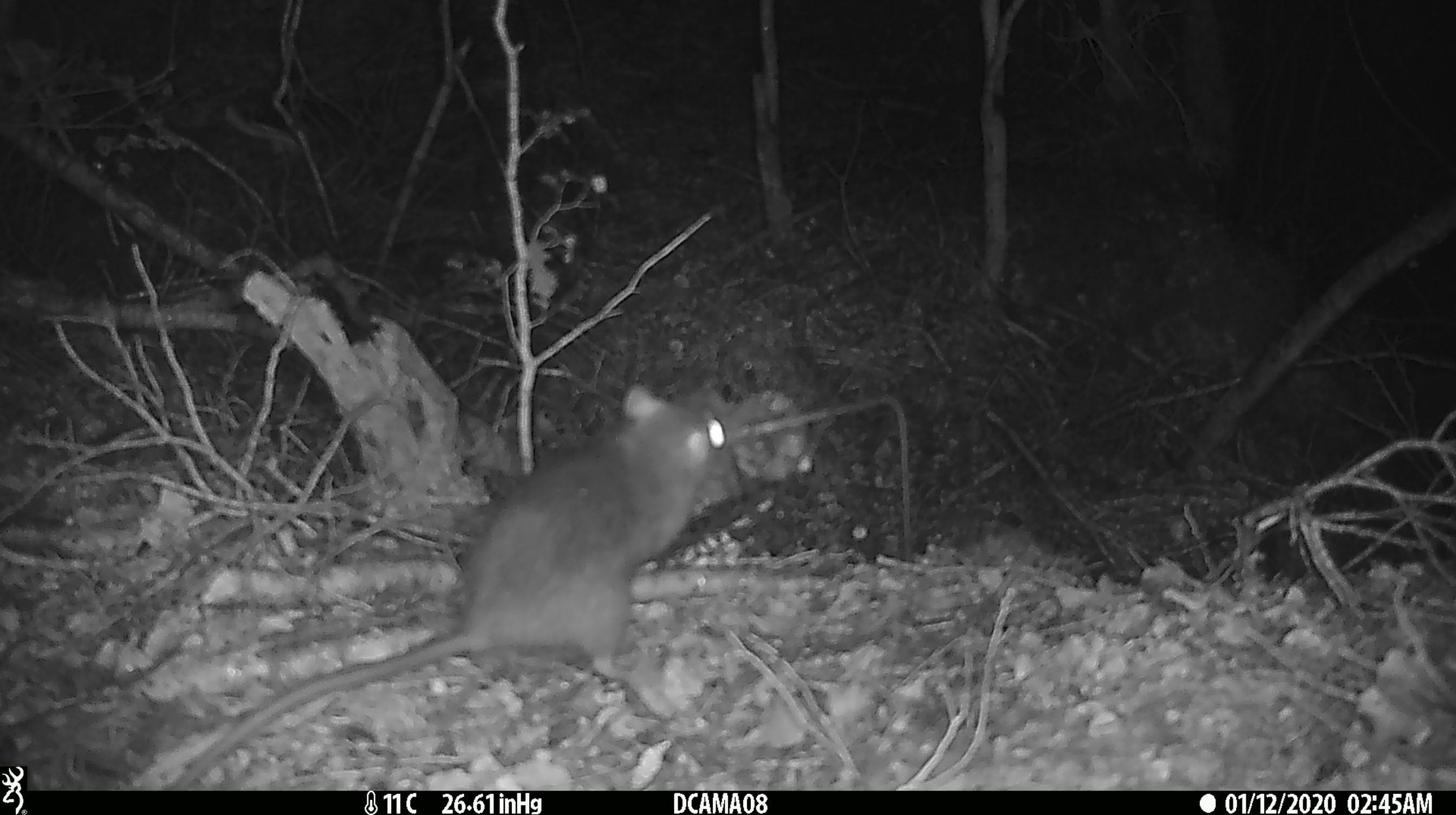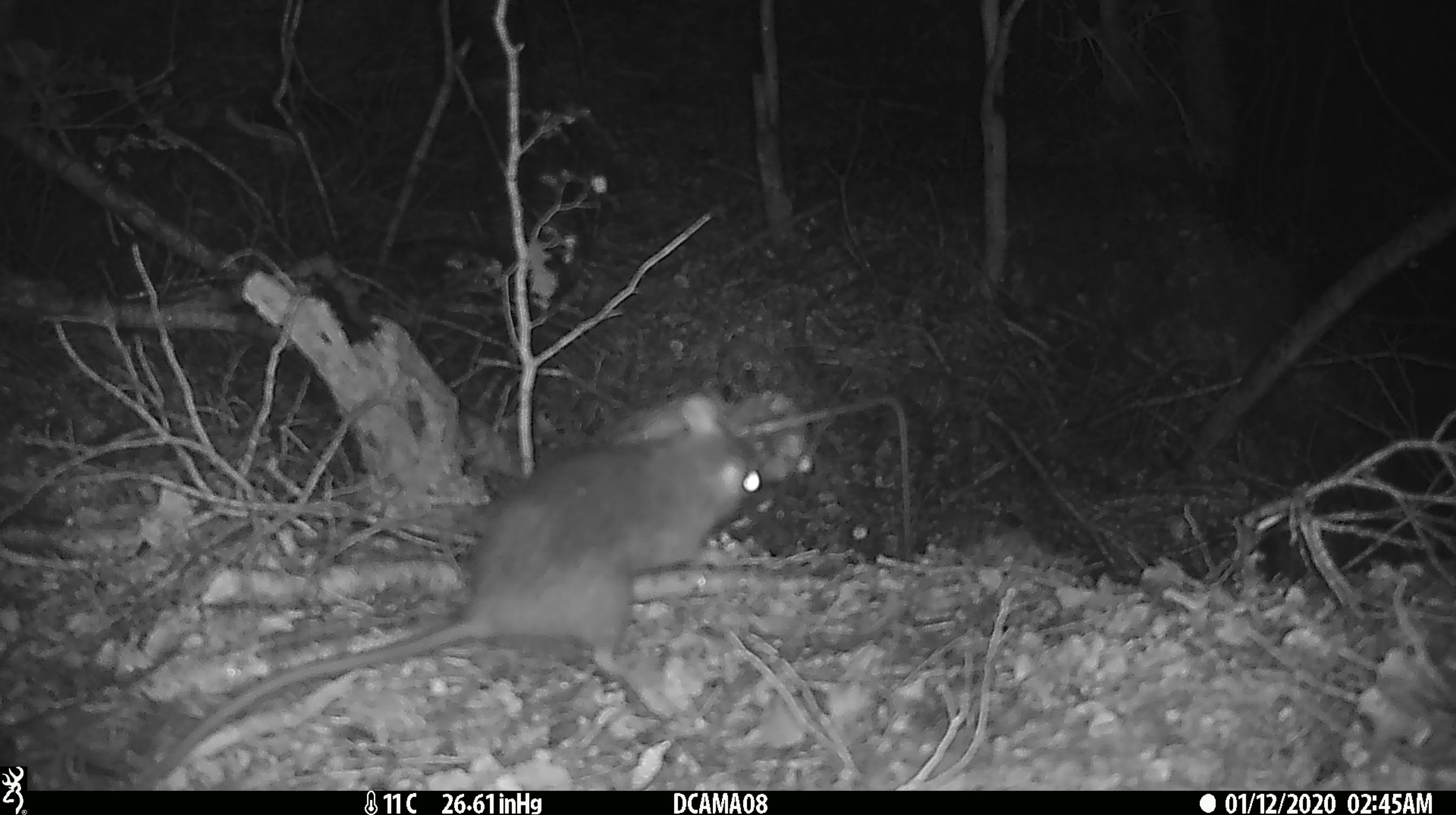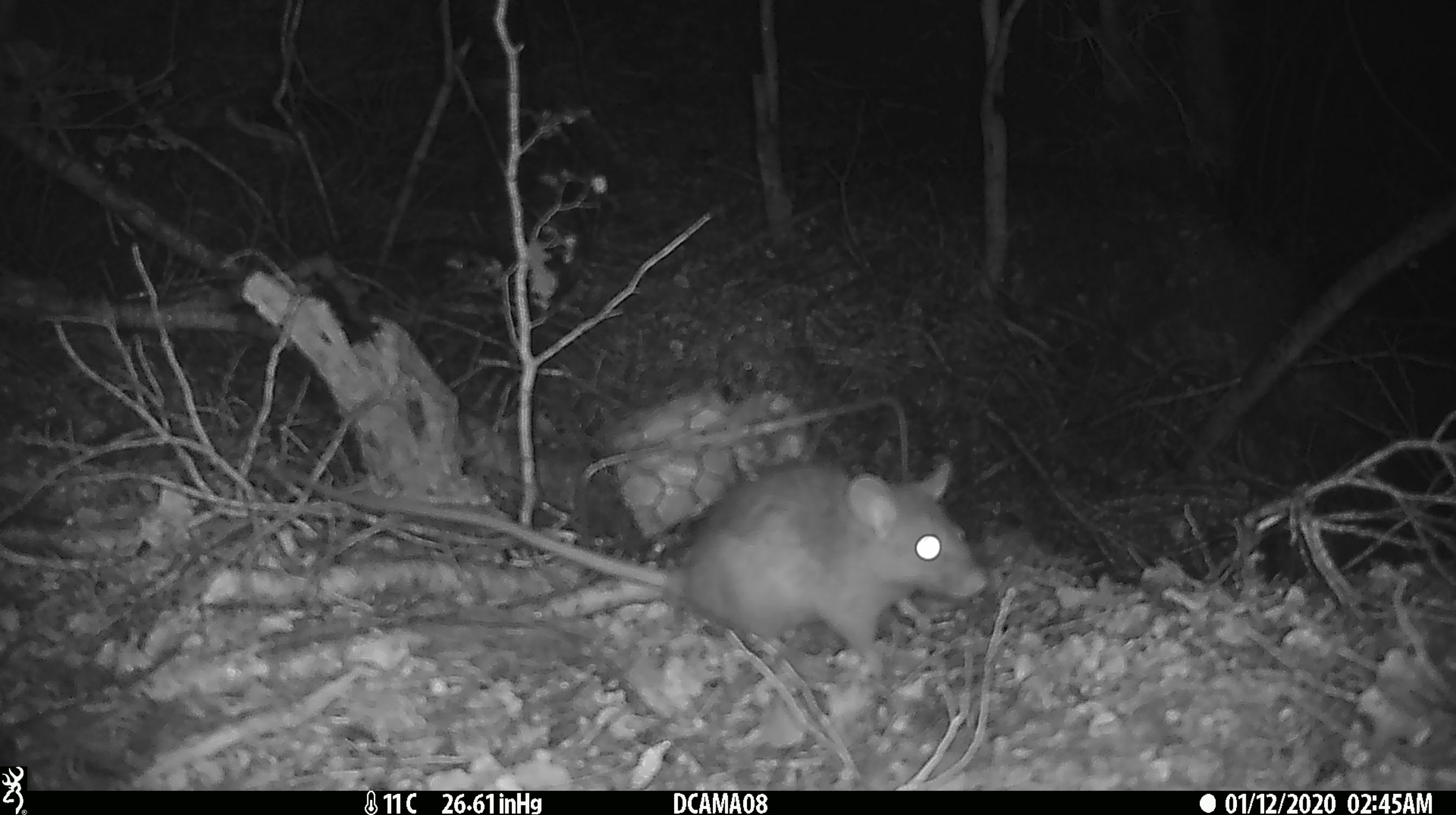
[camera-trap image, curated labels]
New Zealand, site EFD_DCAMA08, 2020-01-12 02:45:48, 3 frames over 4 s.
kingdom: Animalia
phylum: Chordata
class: Mammalia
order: Rodentia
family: Muridae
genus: Rattus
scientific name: Rattus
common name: rat